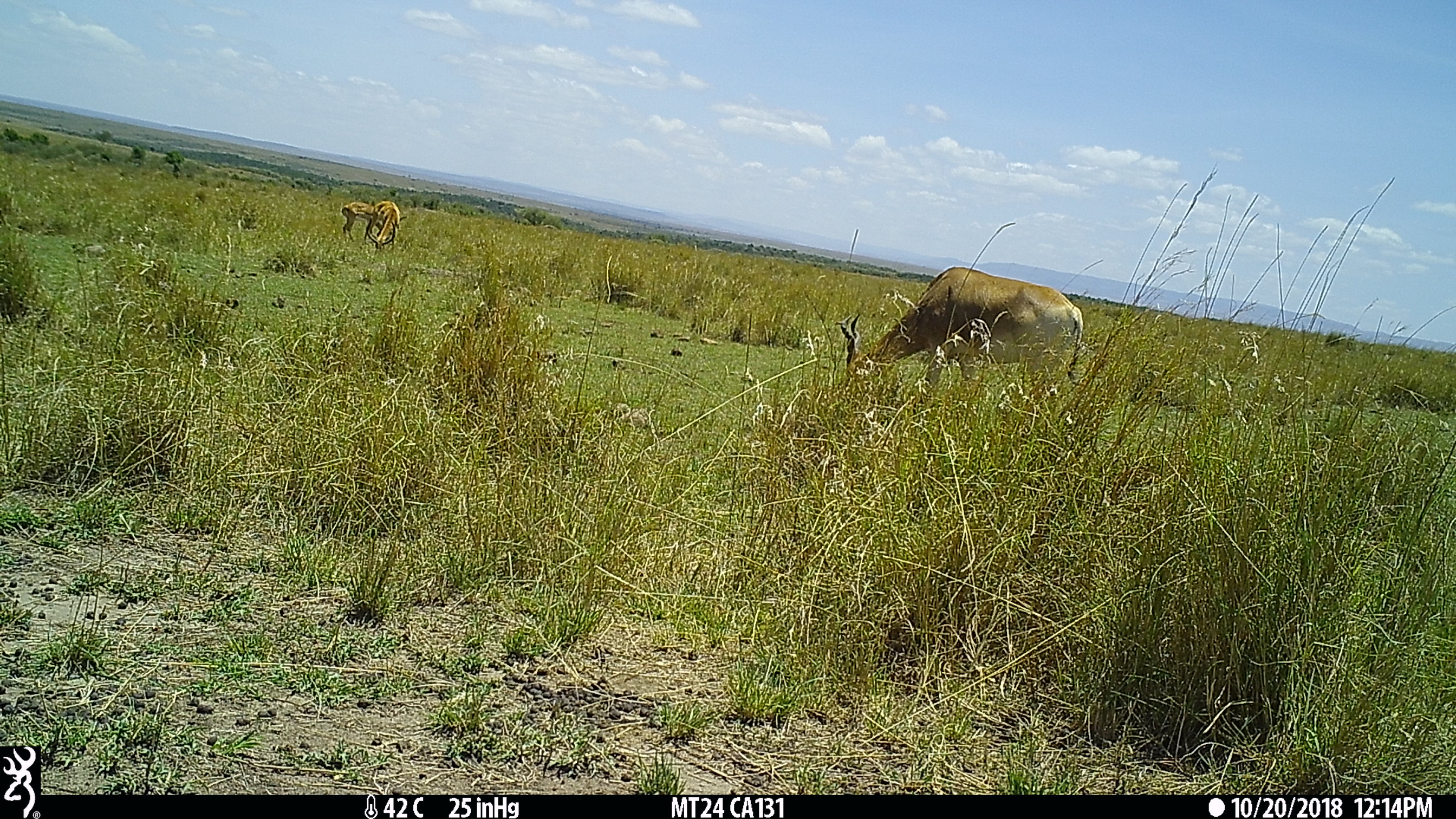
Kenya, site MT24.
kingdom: Animalia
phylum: Chordata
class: Mammalia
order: Artiodactyla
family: Bovidae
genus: Alcelaphus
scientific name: Alcelaphus buselaphus cokii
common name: coke's hartebeest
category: hartebeest cokes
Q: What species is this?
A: Hartebeest cokes (coke's hartebeest) (Alcelaphus buselaphus cokii).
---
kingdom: Animalia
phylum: Chordata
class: Mammalia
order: Artiodactyla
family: Bovidae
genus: Aepyceros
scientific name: Aepyceros melampus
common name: impala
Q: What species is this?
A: Impala (Aepyceros melampus).